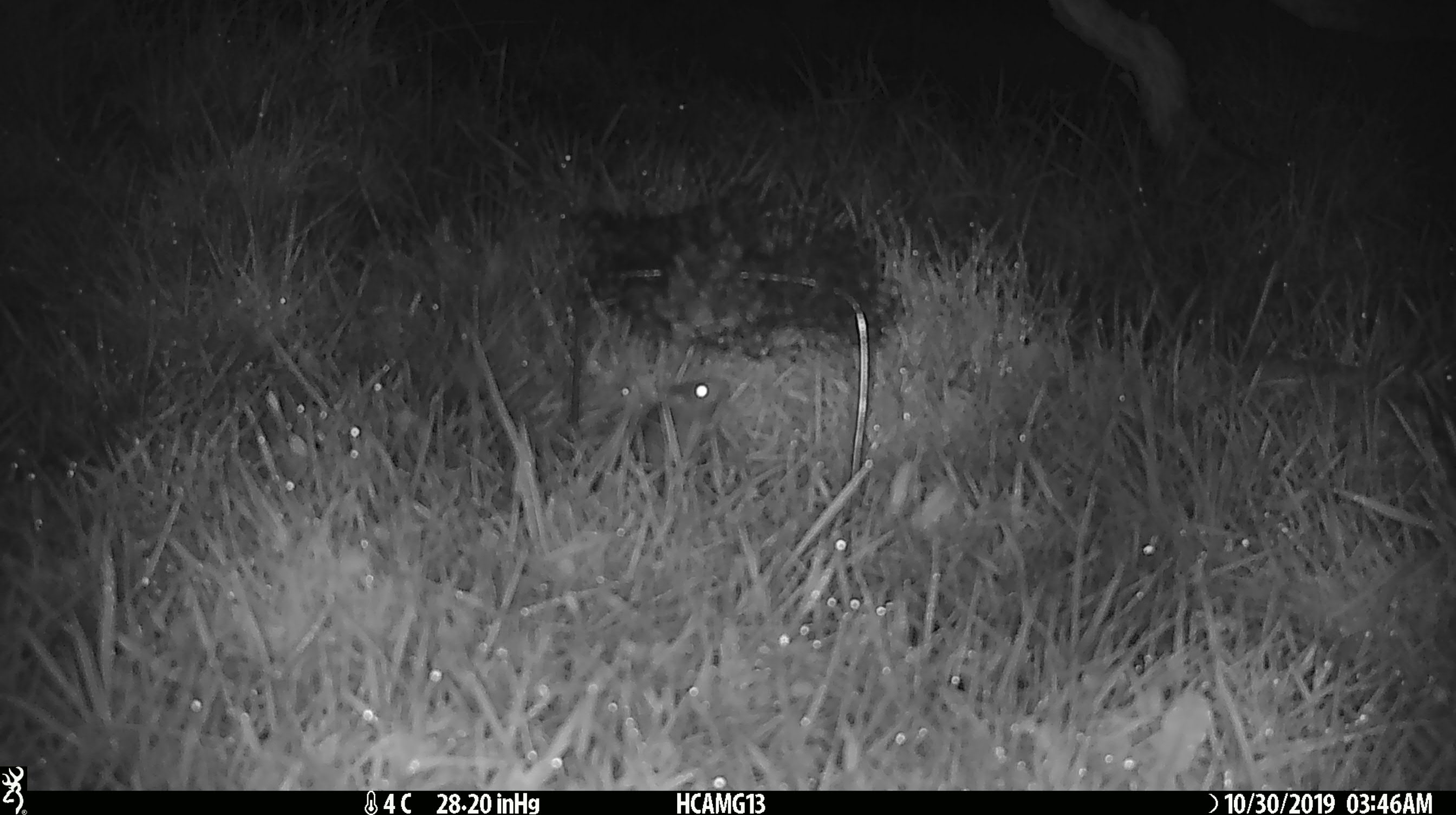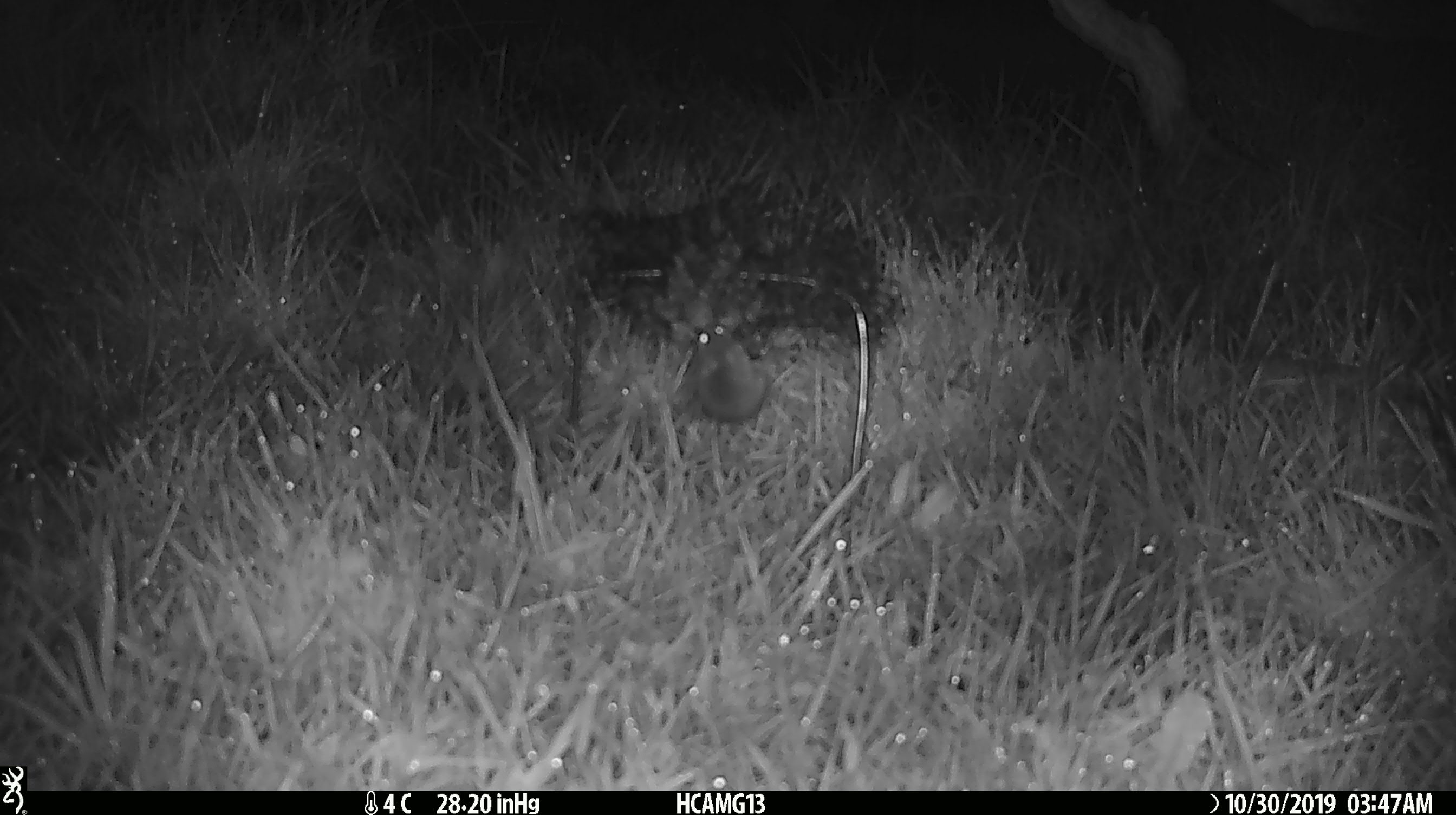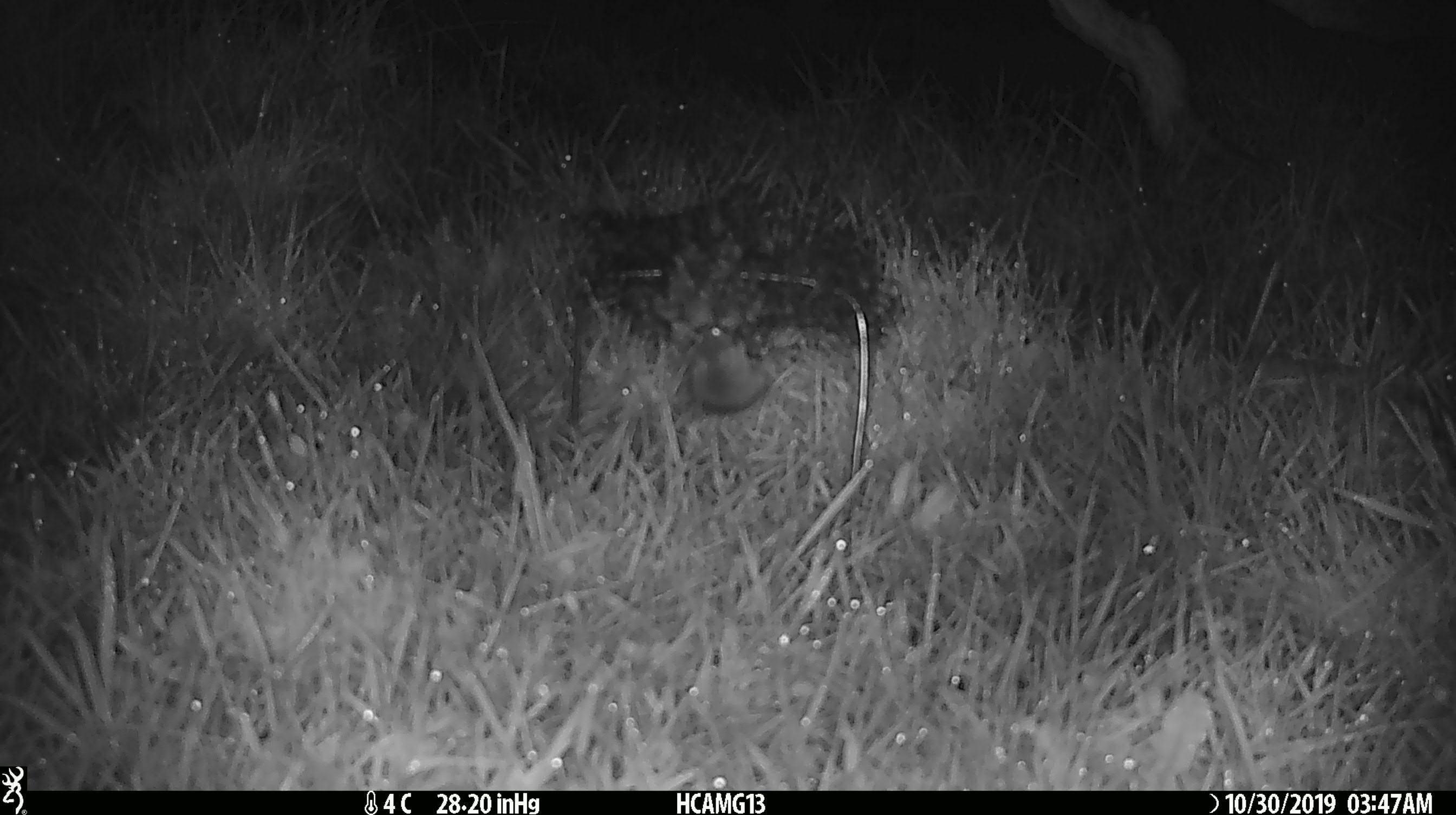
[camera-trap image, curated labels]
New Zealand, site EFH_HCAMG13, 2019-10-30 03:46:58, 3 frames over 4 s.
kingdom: Animalia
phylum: Chordata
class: Mammalia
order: Rodentia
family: Muridae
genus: Mus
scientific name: Mus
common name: mouse